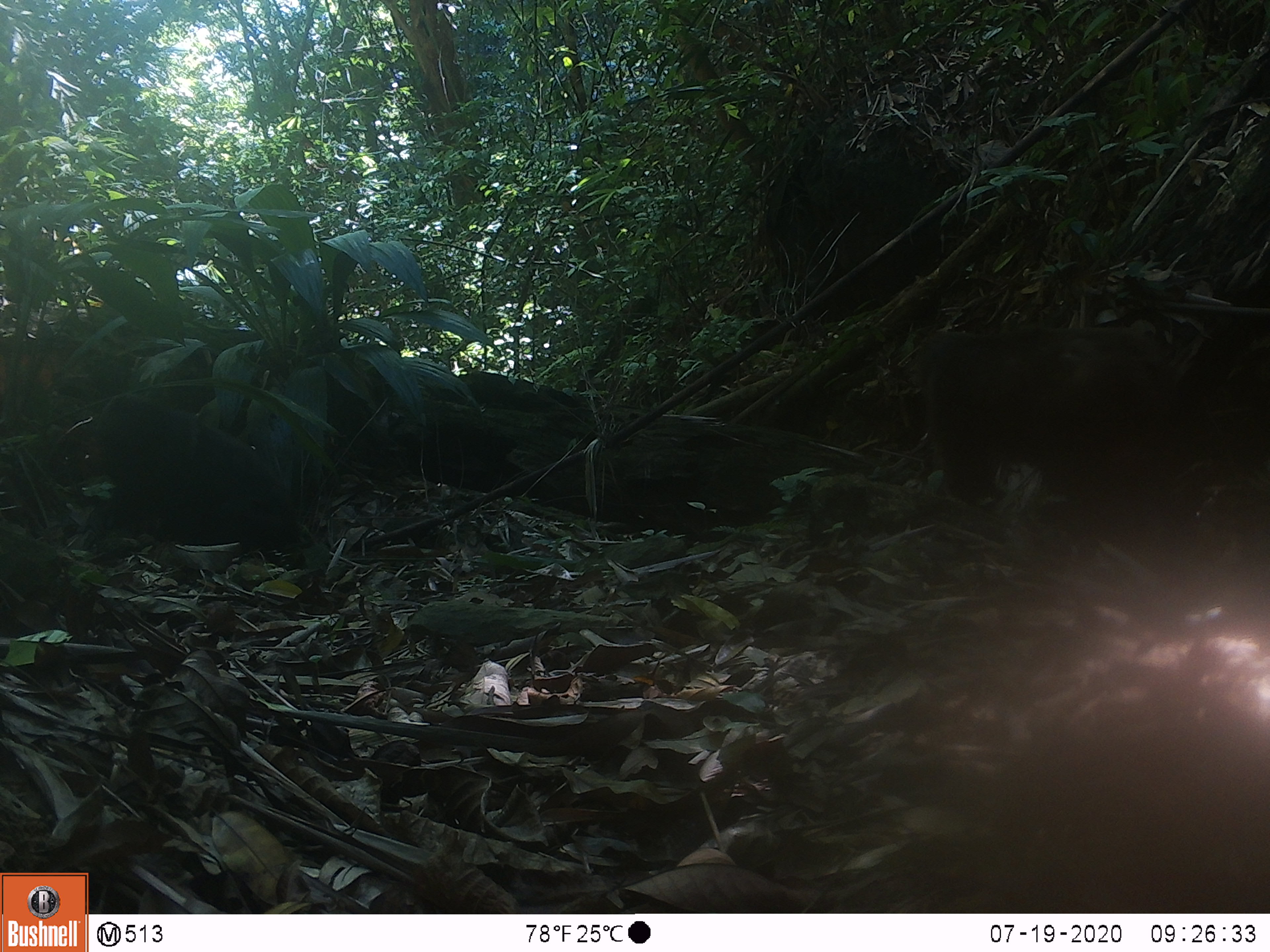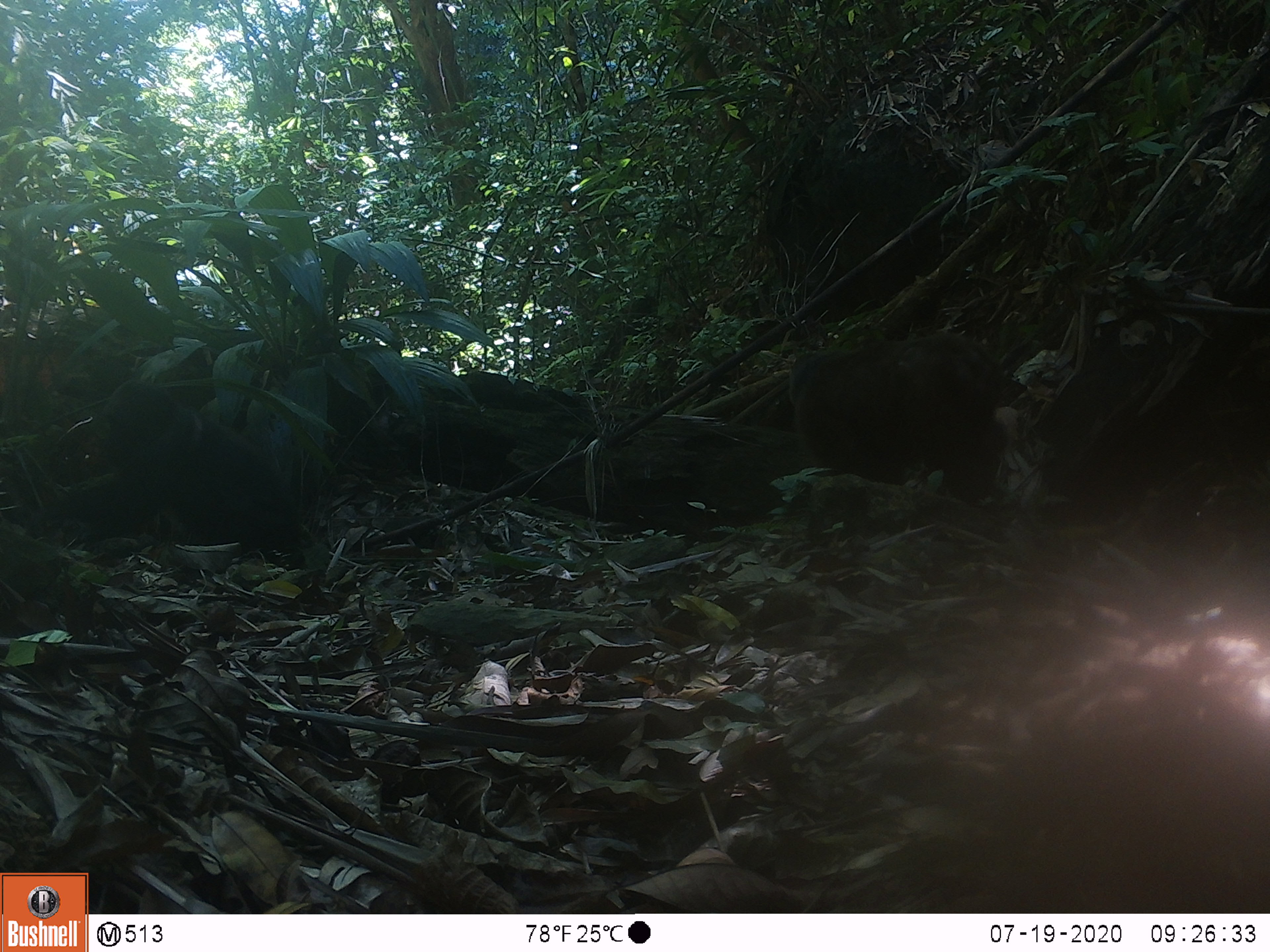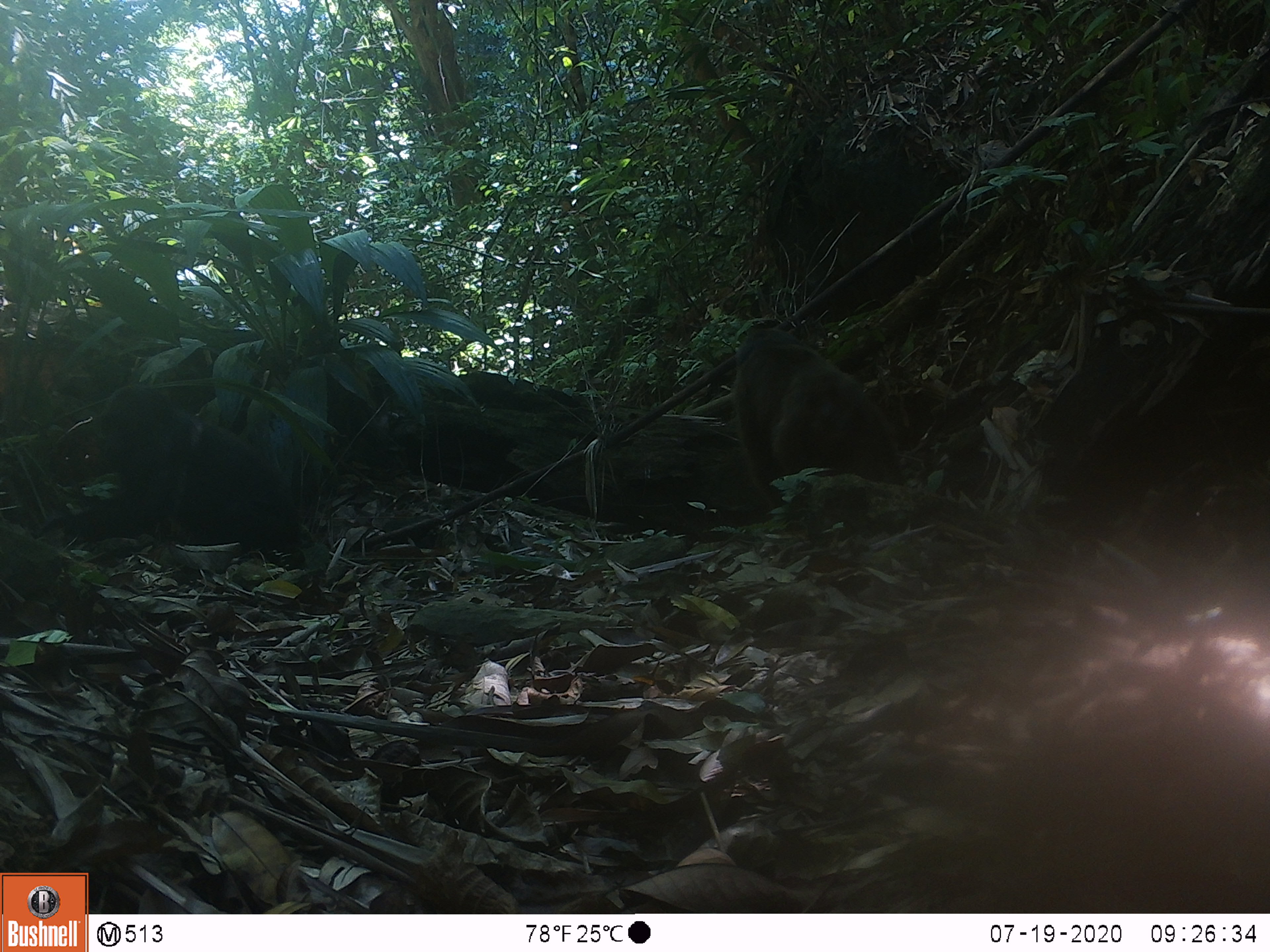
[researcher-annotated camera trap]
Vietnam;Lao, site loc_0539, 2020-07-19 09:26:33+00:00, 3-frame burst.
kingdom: Animalia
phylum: Chordata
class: Mammalia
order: Primates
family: Cercopithecidae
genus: Macaca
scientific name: Macaca arctoides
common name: stump-tailed macaque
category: stump tailed macaque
Stump tailed macaque (stump-tailed macaque) (Macaca arctoides). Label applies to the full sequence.